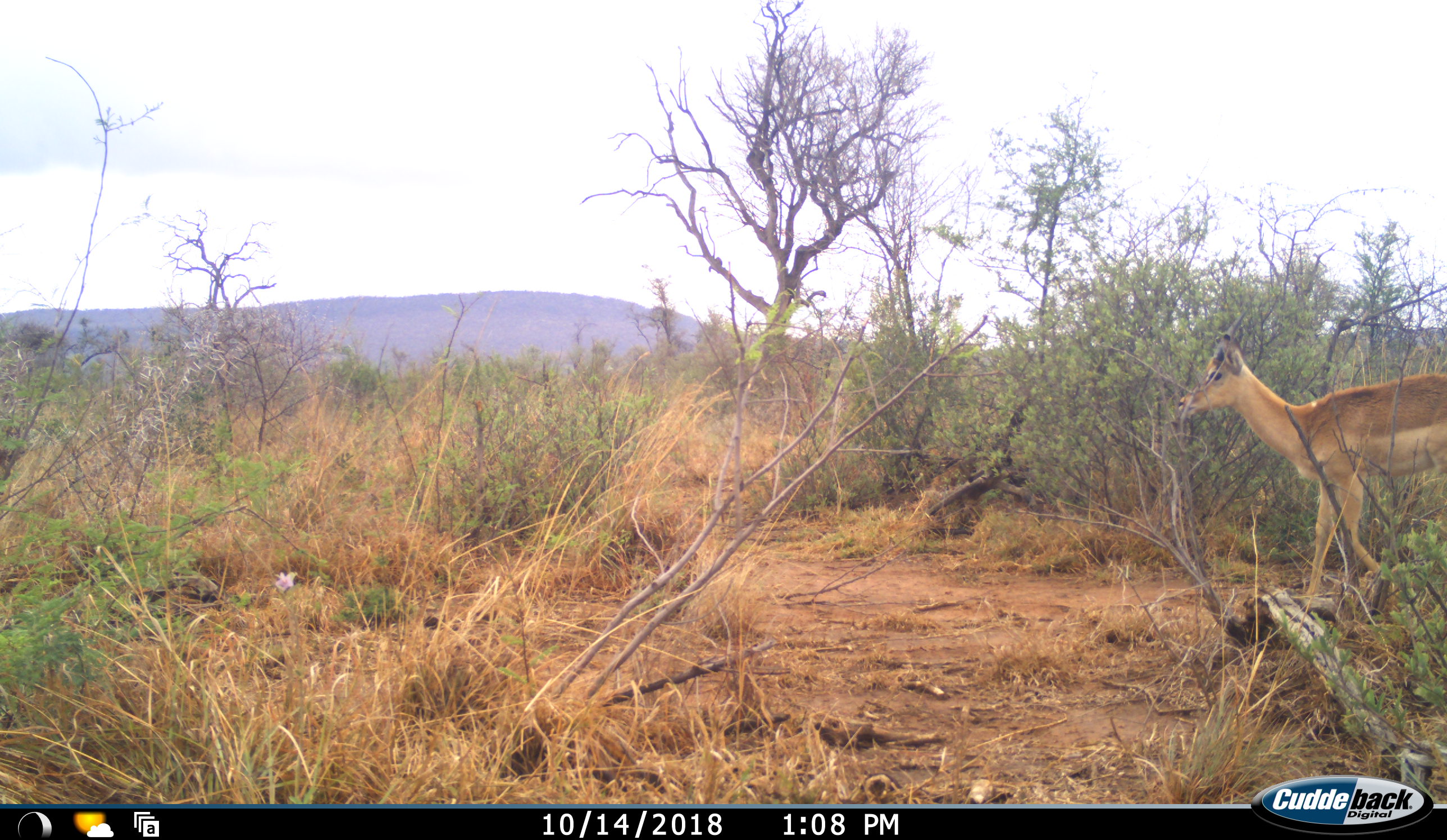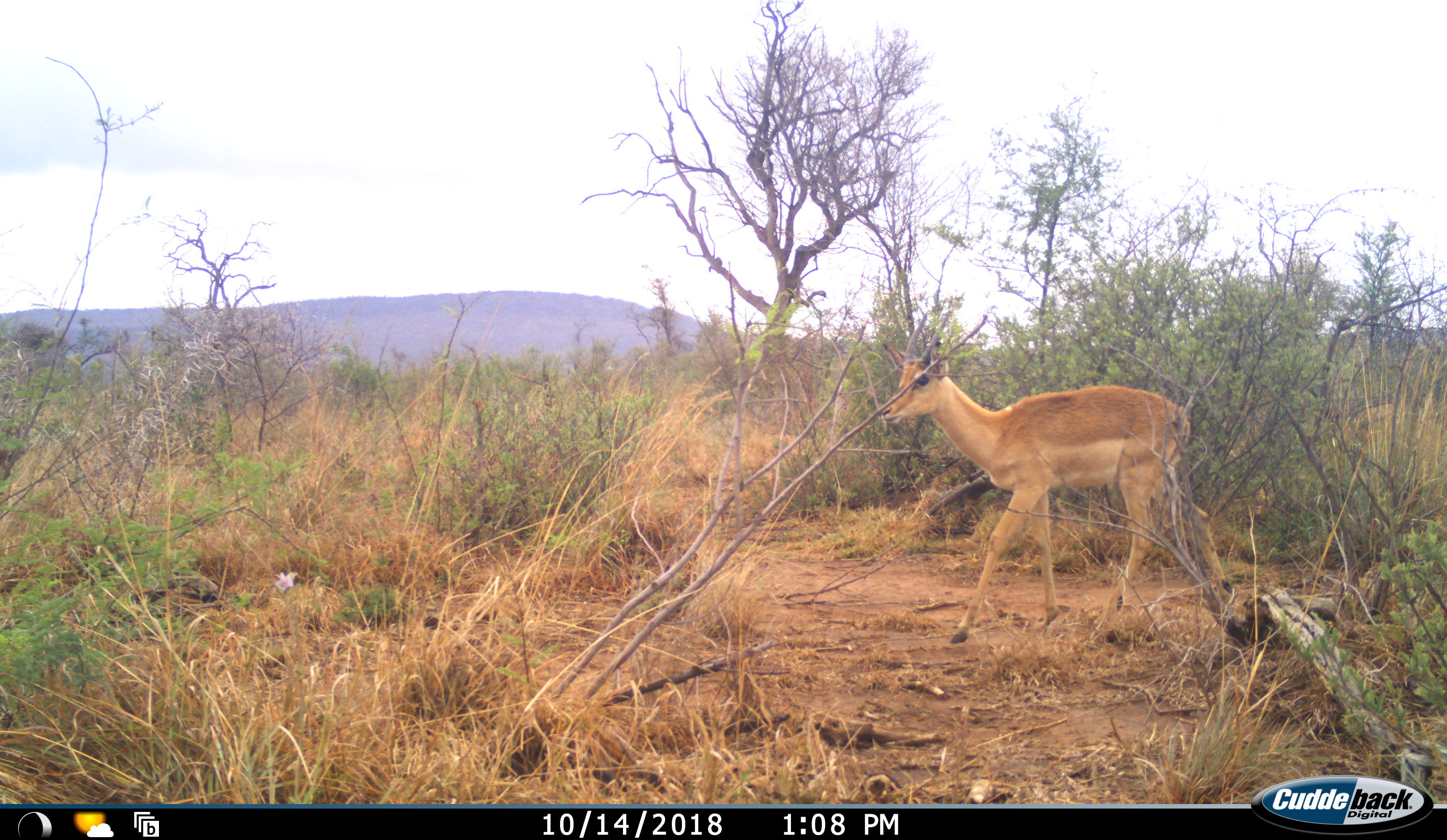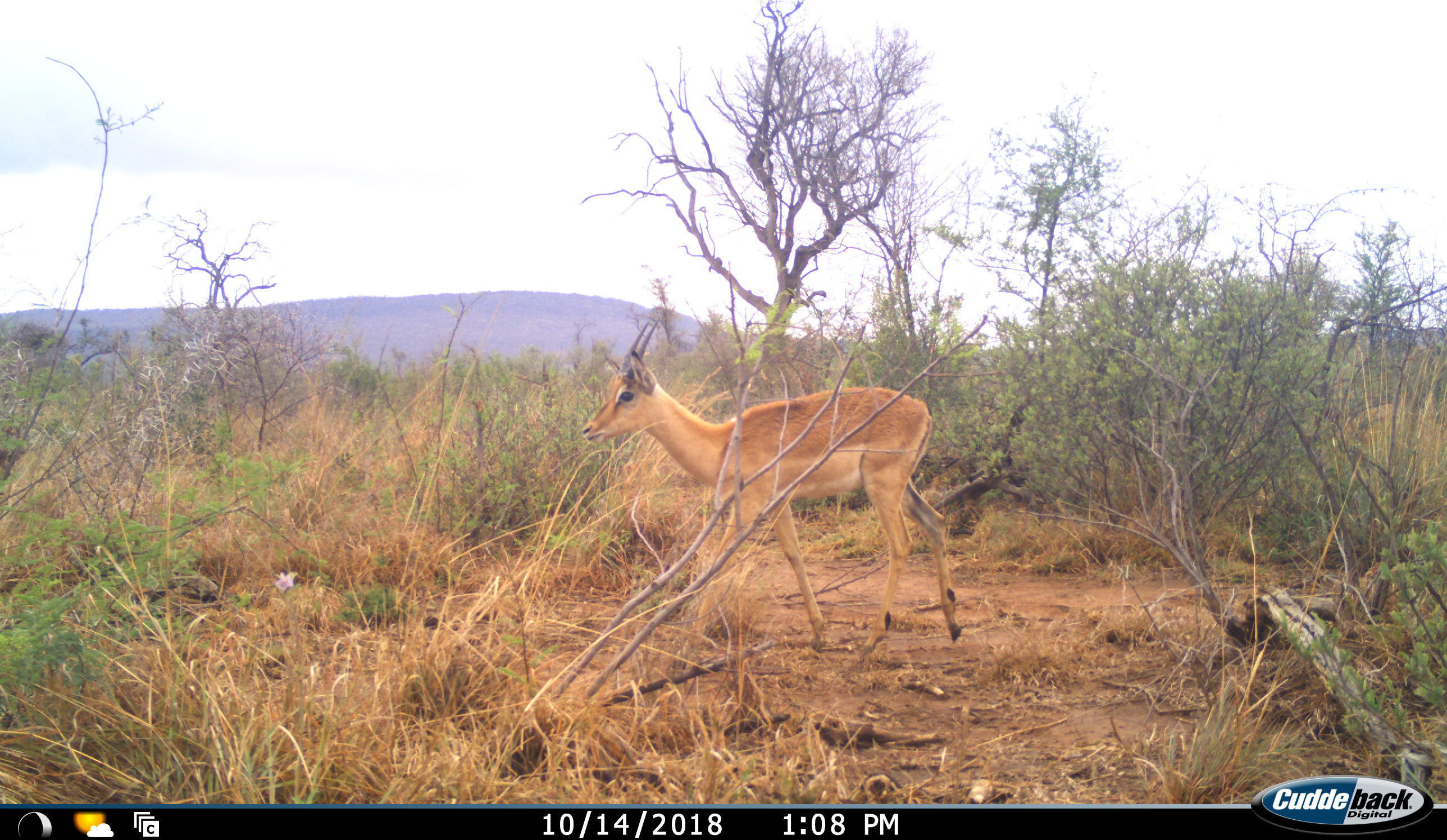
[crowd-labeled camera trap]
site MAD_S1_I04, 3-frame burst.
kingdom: Animalia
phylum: Chordata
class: Mammalia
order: Artiodactyla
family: Bovidae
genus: Aepyceros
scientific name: Aepyceros melampus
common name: impala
Impala (Aepyceros melampus), count 1. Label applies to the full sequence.